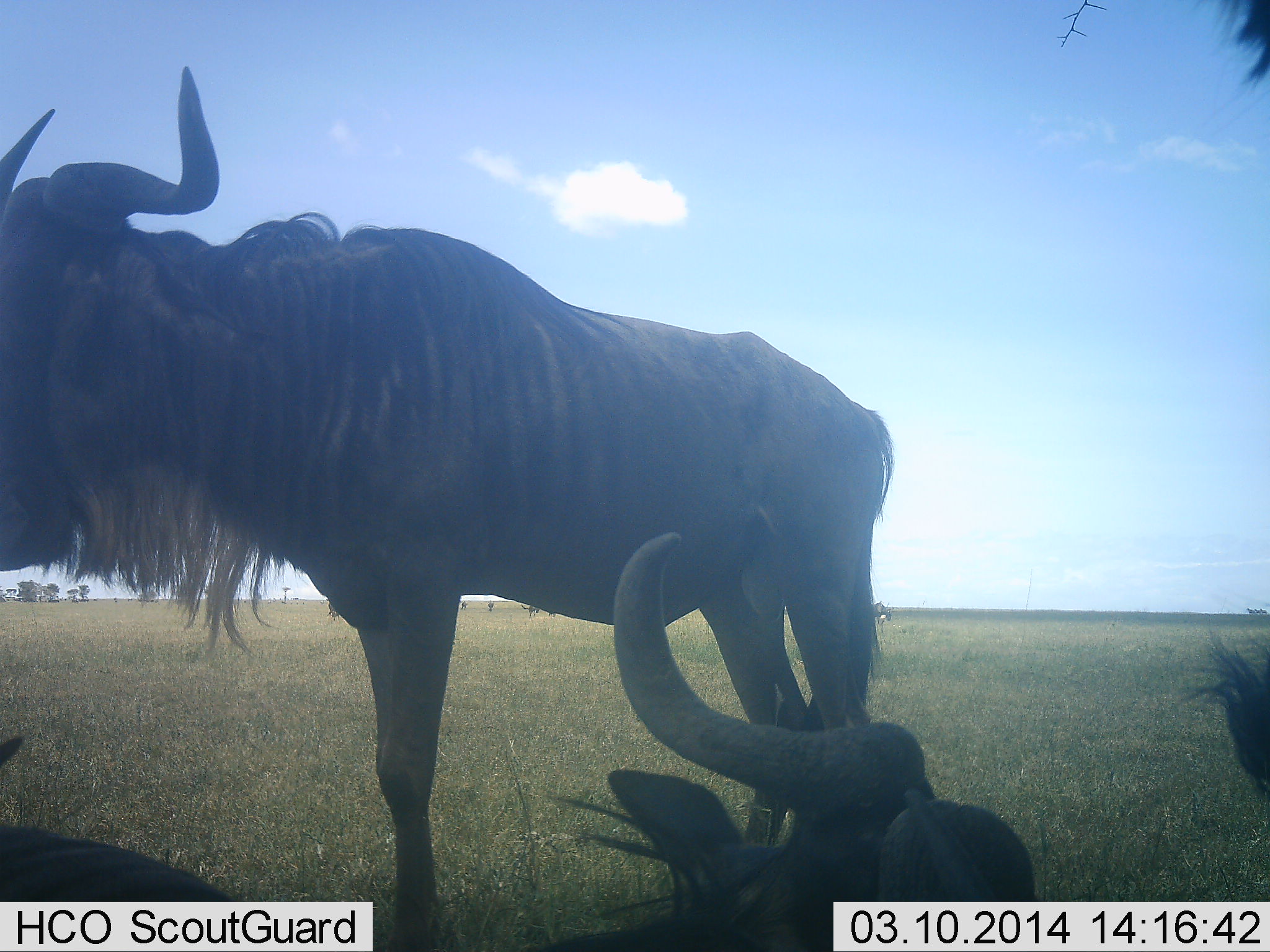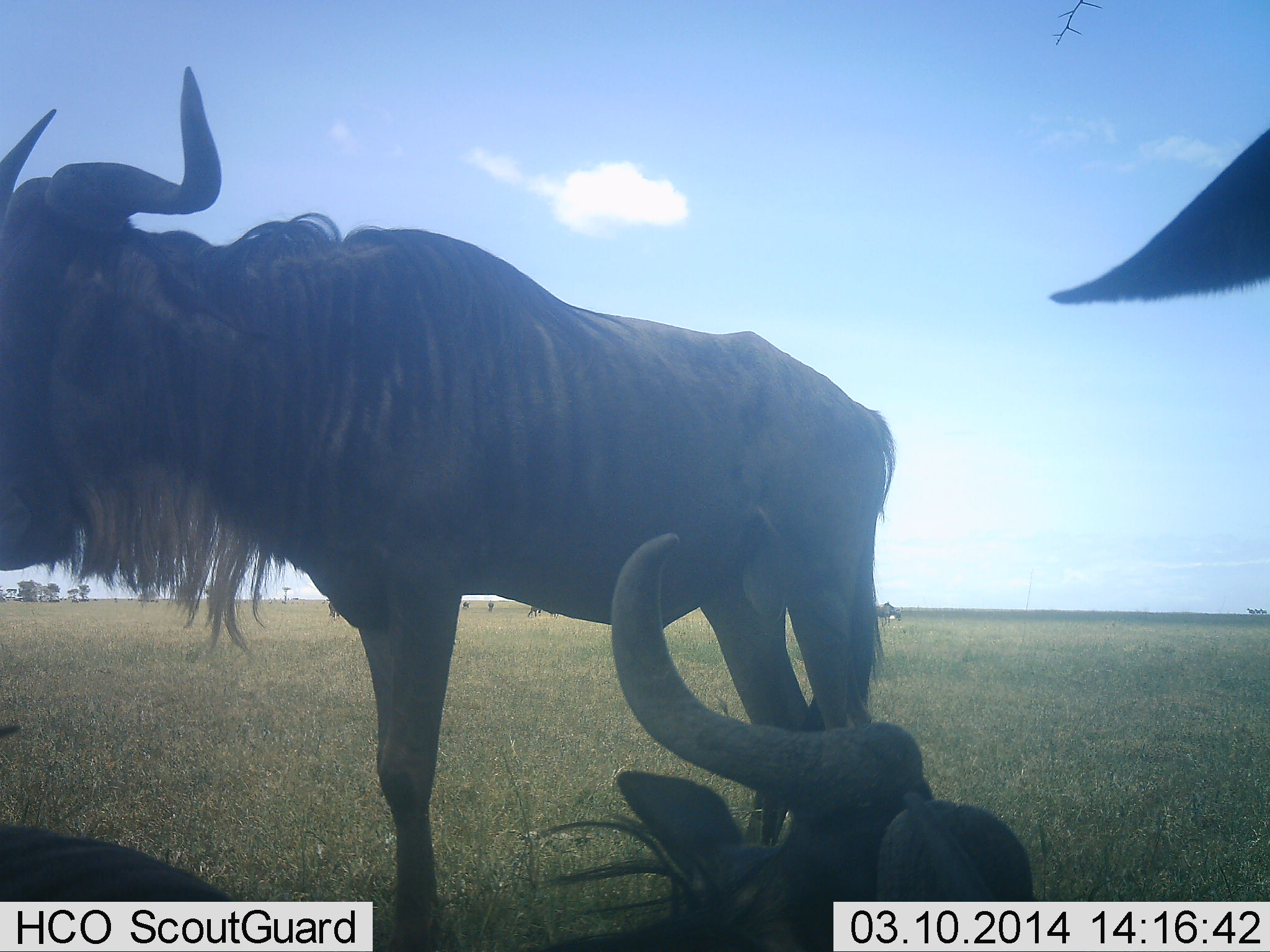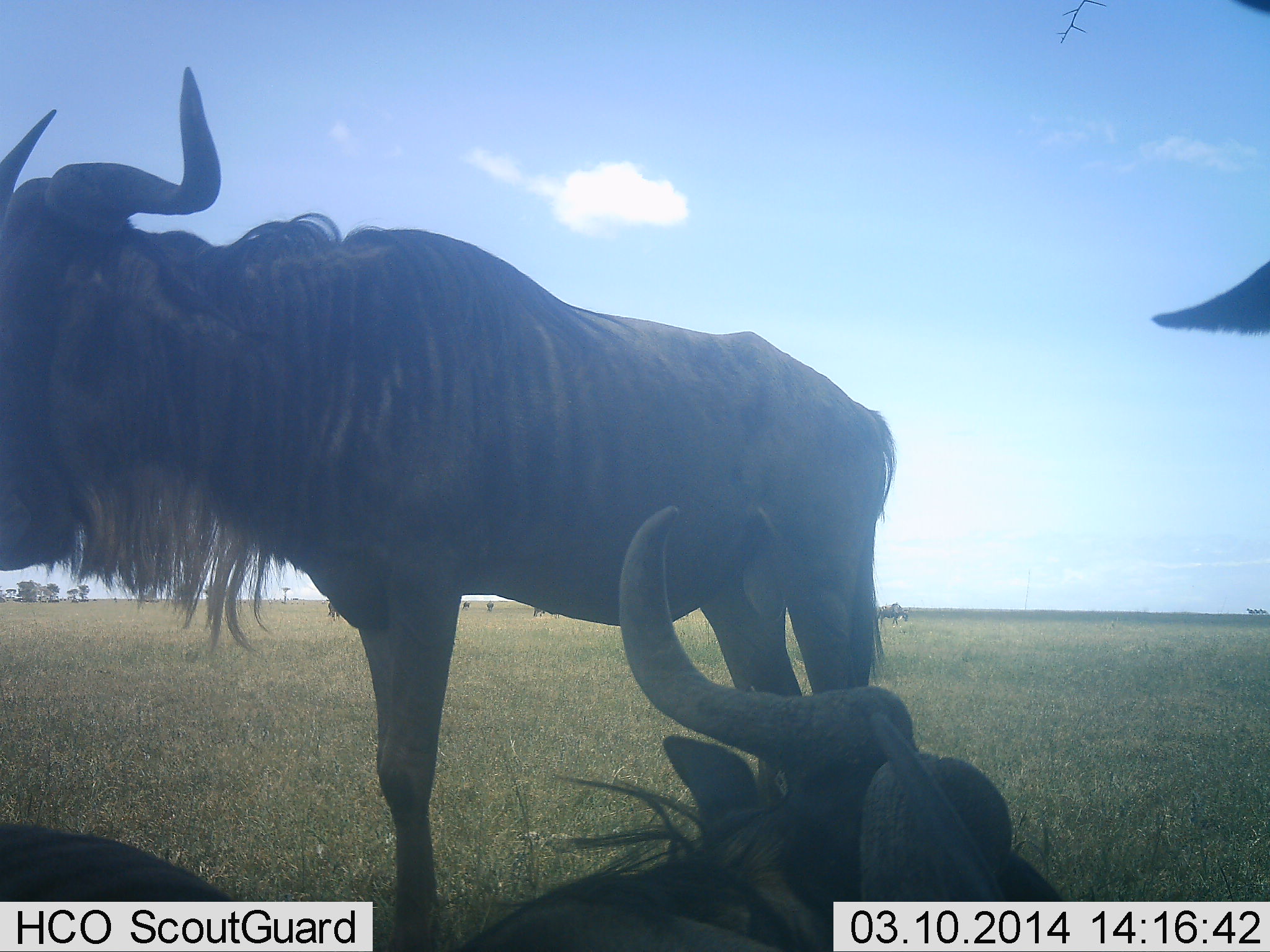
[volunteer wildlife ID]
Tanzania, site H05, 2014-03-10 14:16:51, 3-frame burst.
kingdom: Animalia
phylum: Chordata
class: Mammalia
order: Artiodactyla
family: Bovidae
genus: Connochaetes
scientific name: Connochaetes taurinus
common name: blue wildebeest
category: wildebeest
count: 3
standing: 82%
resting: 87%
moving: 16%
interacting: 9%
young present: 0%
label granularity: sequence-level